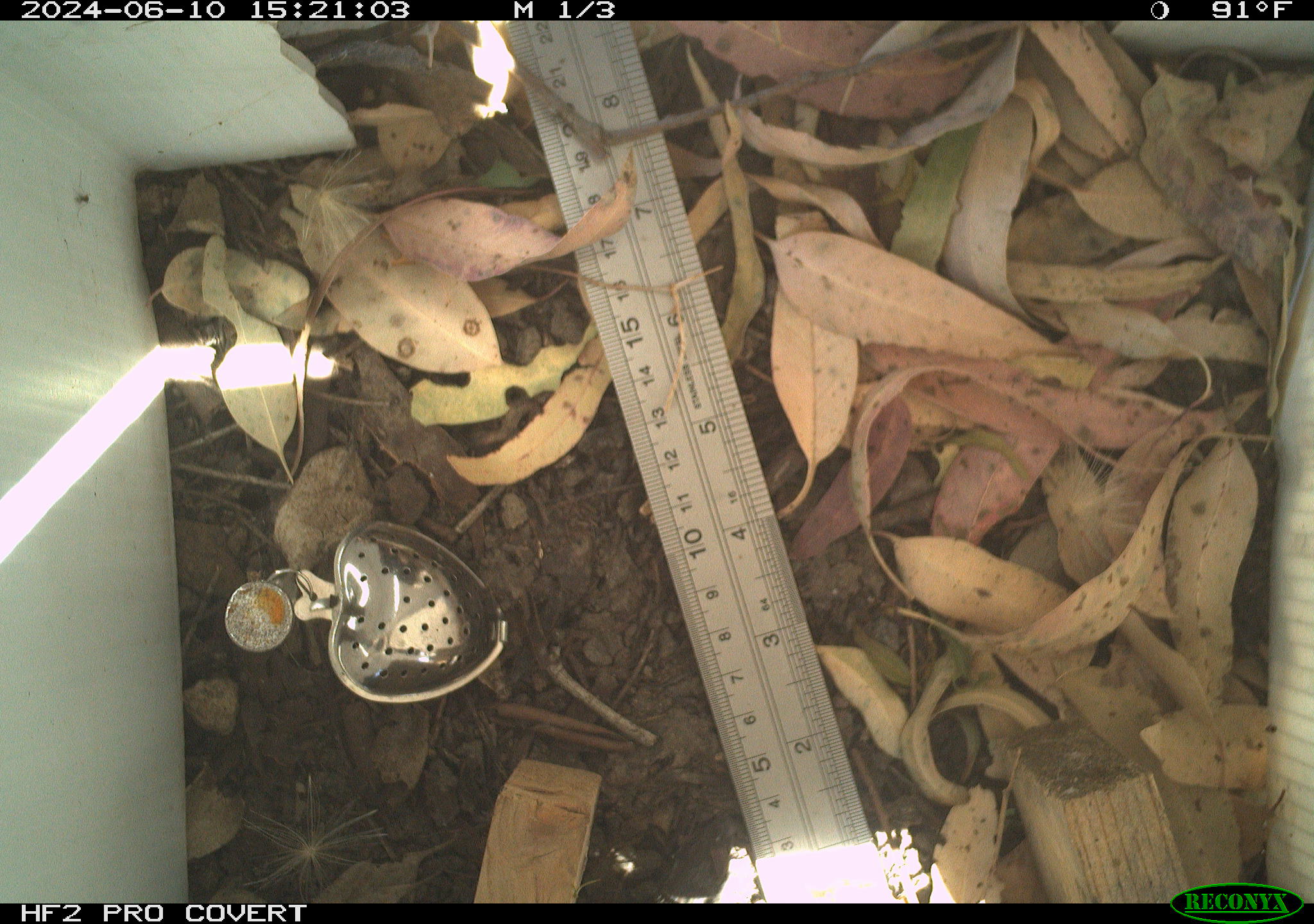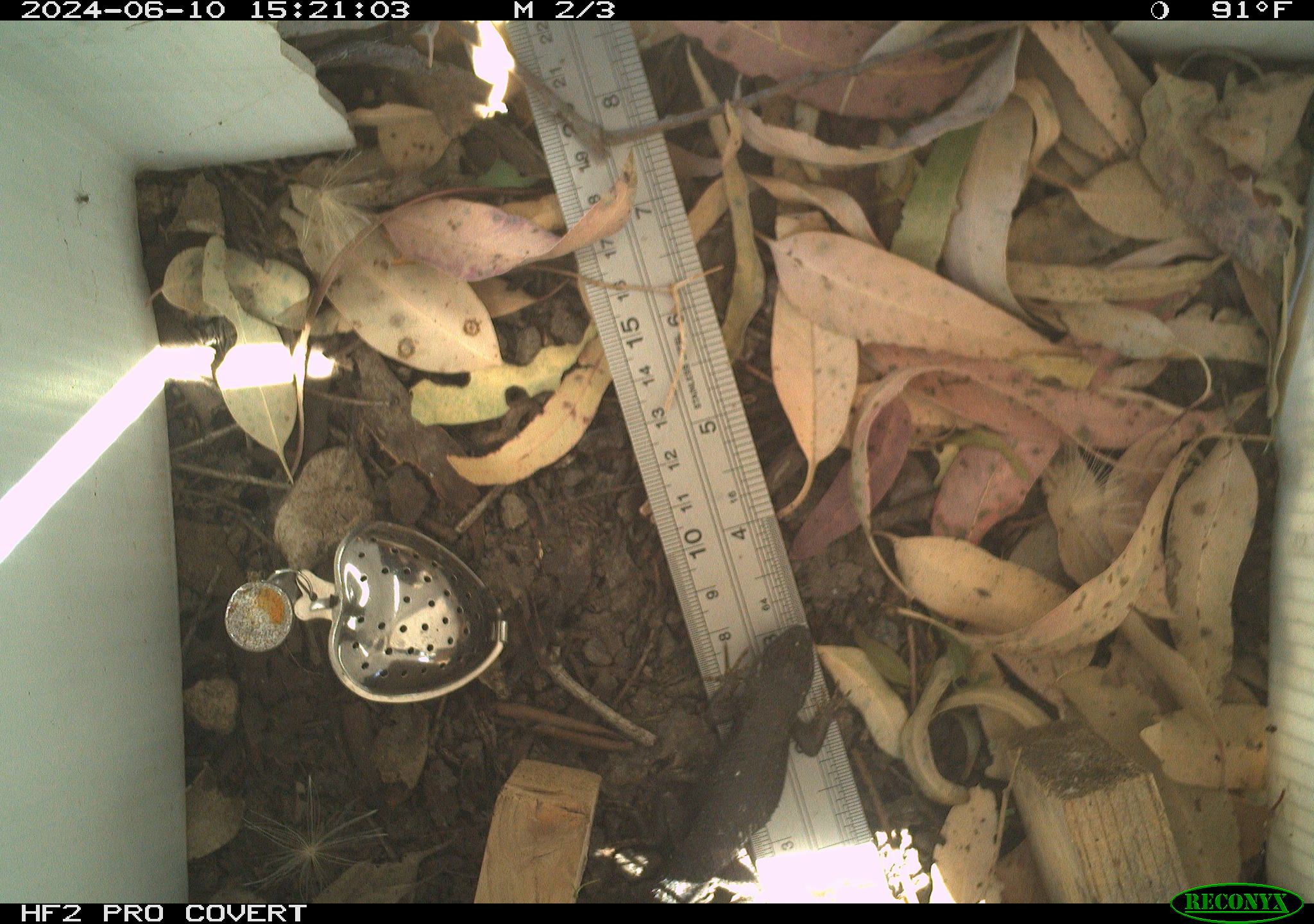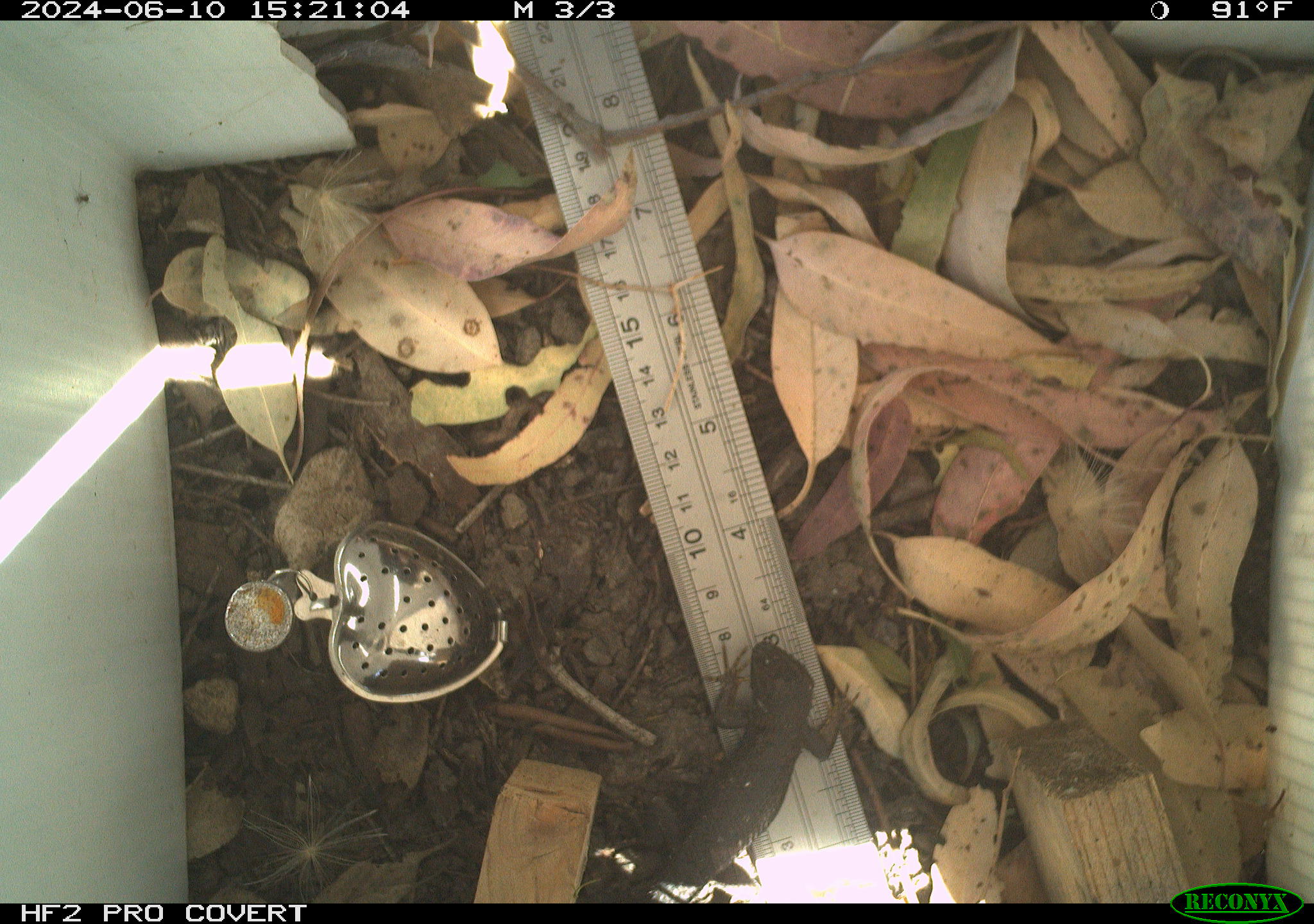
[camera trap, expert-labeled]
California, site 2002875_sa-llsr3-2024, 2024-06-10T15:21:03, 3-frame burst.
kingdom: Animalia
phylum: Chordata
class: Reptilia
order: Squamata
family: Phrynosomatidae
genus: Sceloporus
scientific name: Sceloporus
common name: spiny lizards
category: sceloporus species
Sceloporus species (spiny lizards) (Sceloporus).